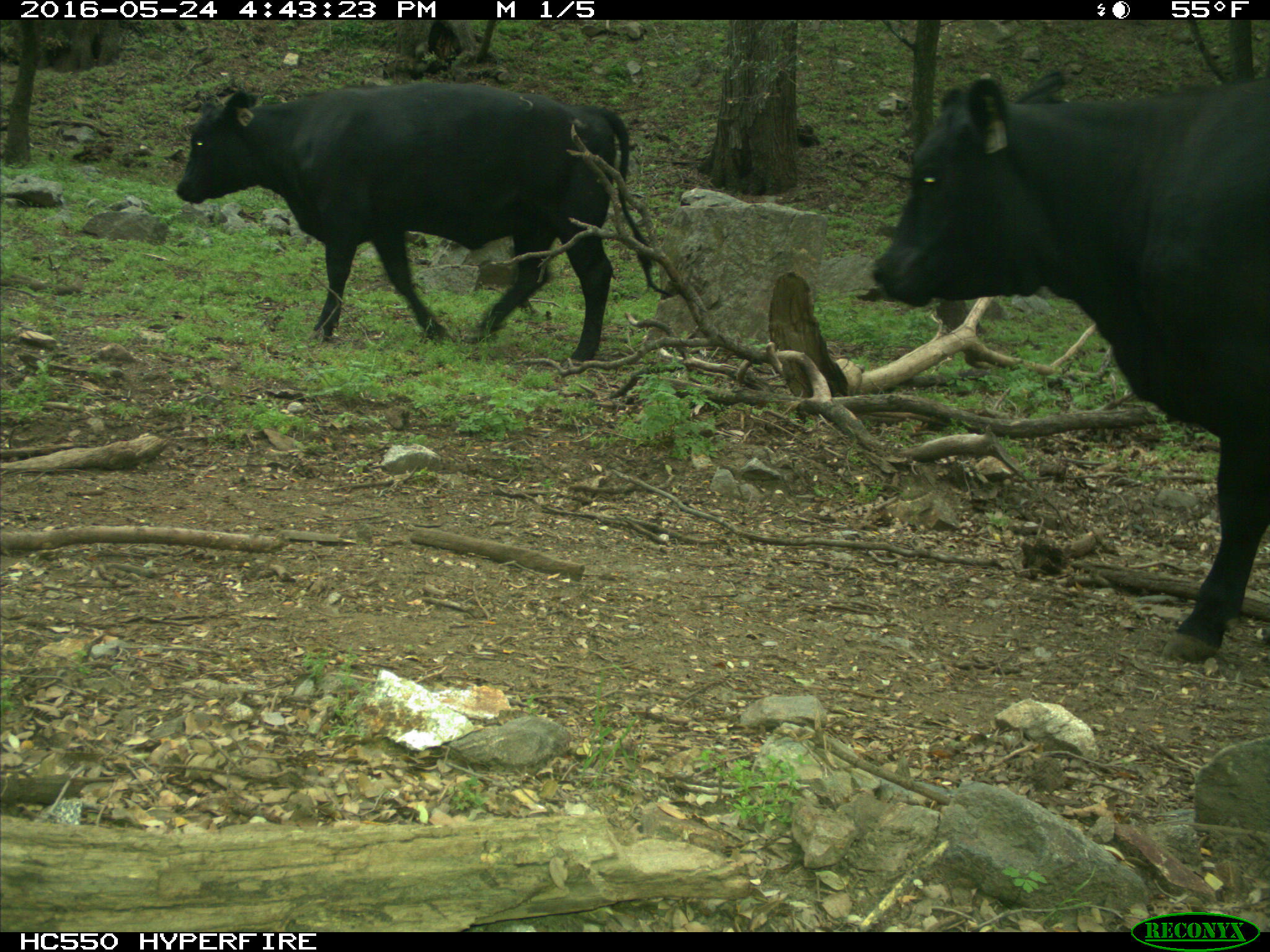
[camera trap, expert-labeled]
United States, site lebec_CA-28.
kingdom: Animalia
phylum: Chordata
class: Mammalia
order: Artiodactyla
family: Bovidae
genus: Bos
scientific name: Bos taurus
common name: domestic cow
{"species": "Bos taurus (domestic cow)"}